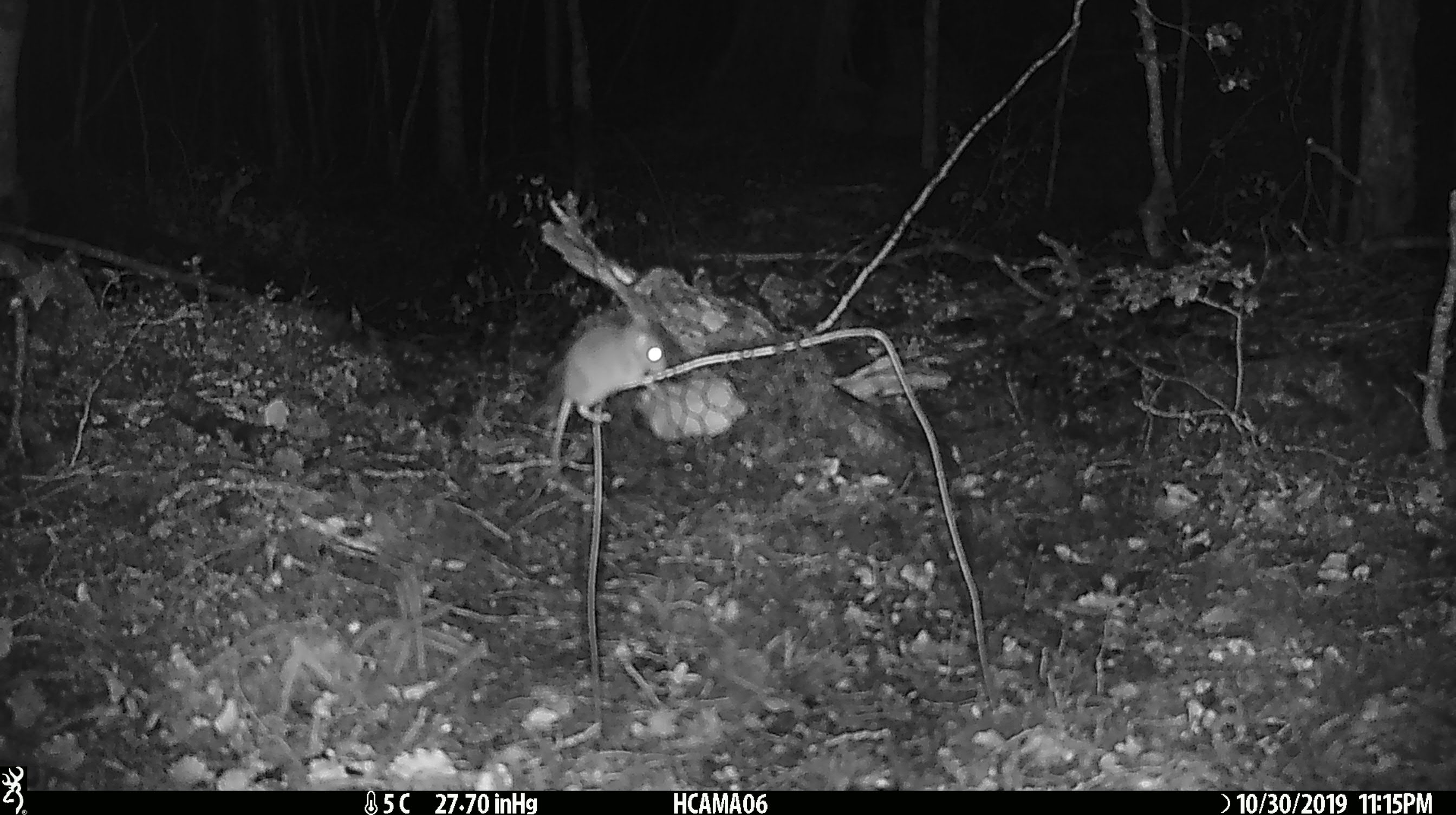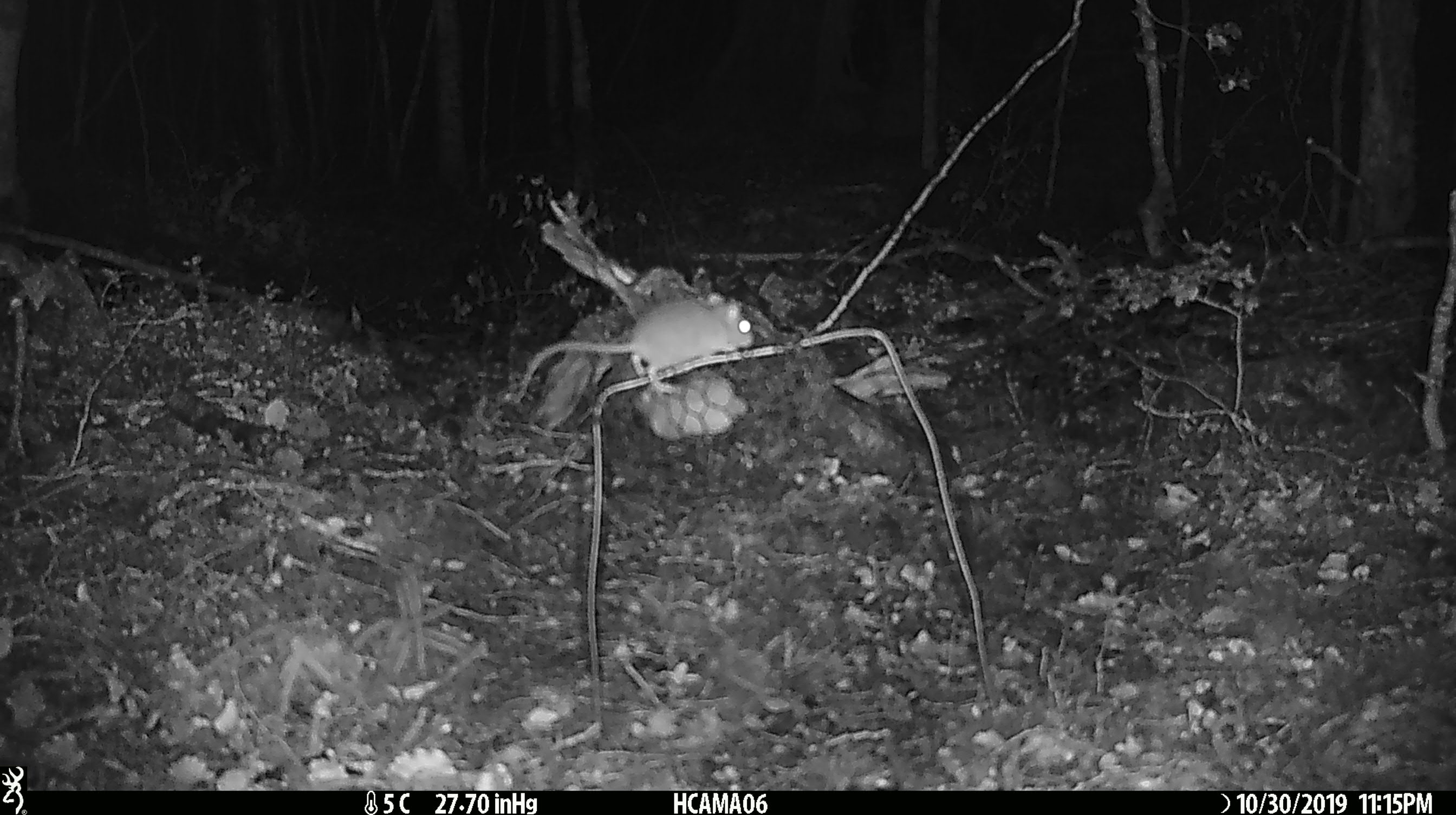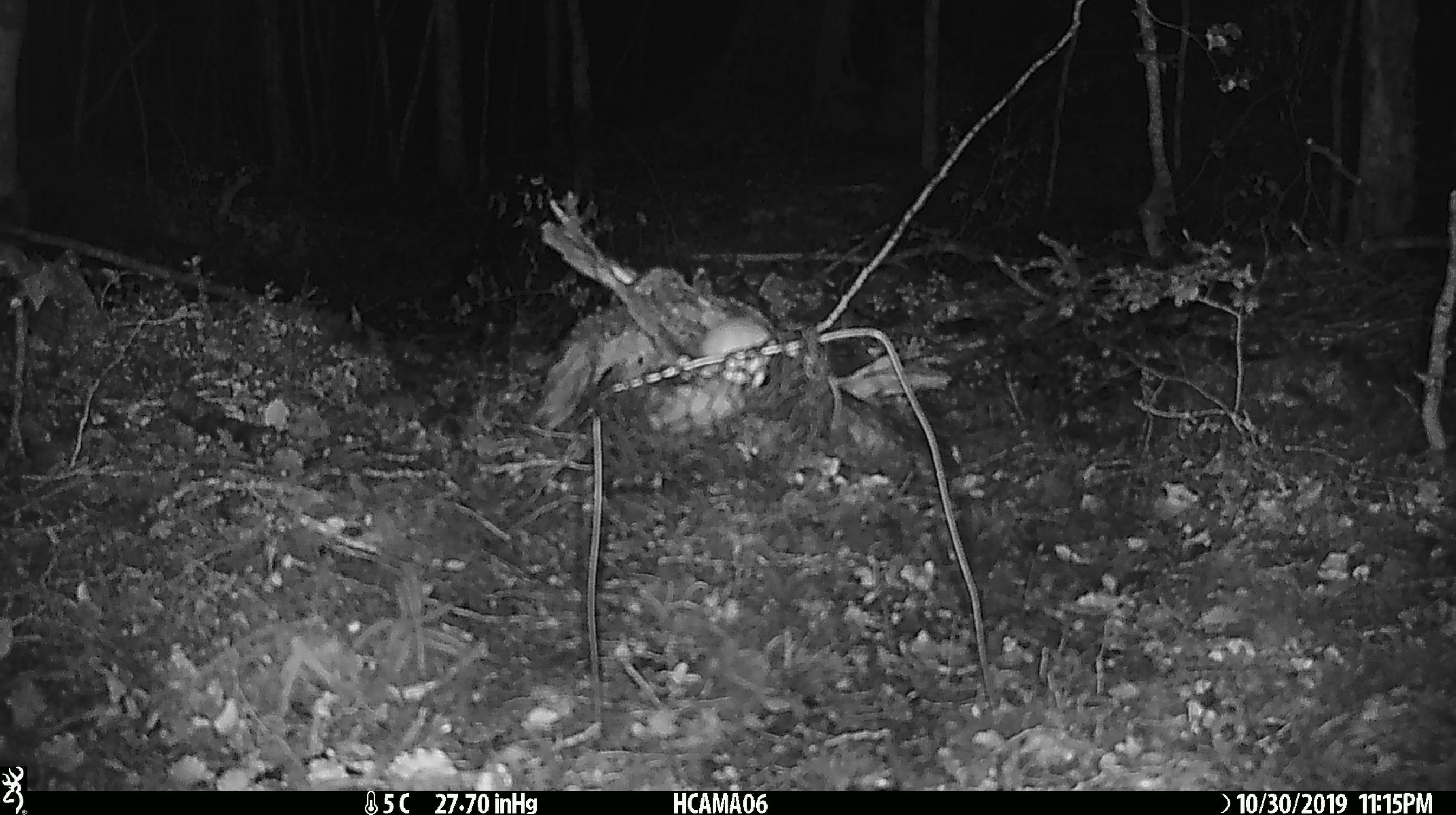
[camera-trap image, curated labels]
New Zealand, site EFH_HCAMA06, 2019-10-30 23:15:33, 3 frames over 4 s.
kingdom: Animalia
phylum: Chordata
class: Mammalia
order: Rodentia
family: Muridae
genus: Mus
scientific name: Mus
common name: mouse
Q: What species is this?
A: Mouse (Mus).